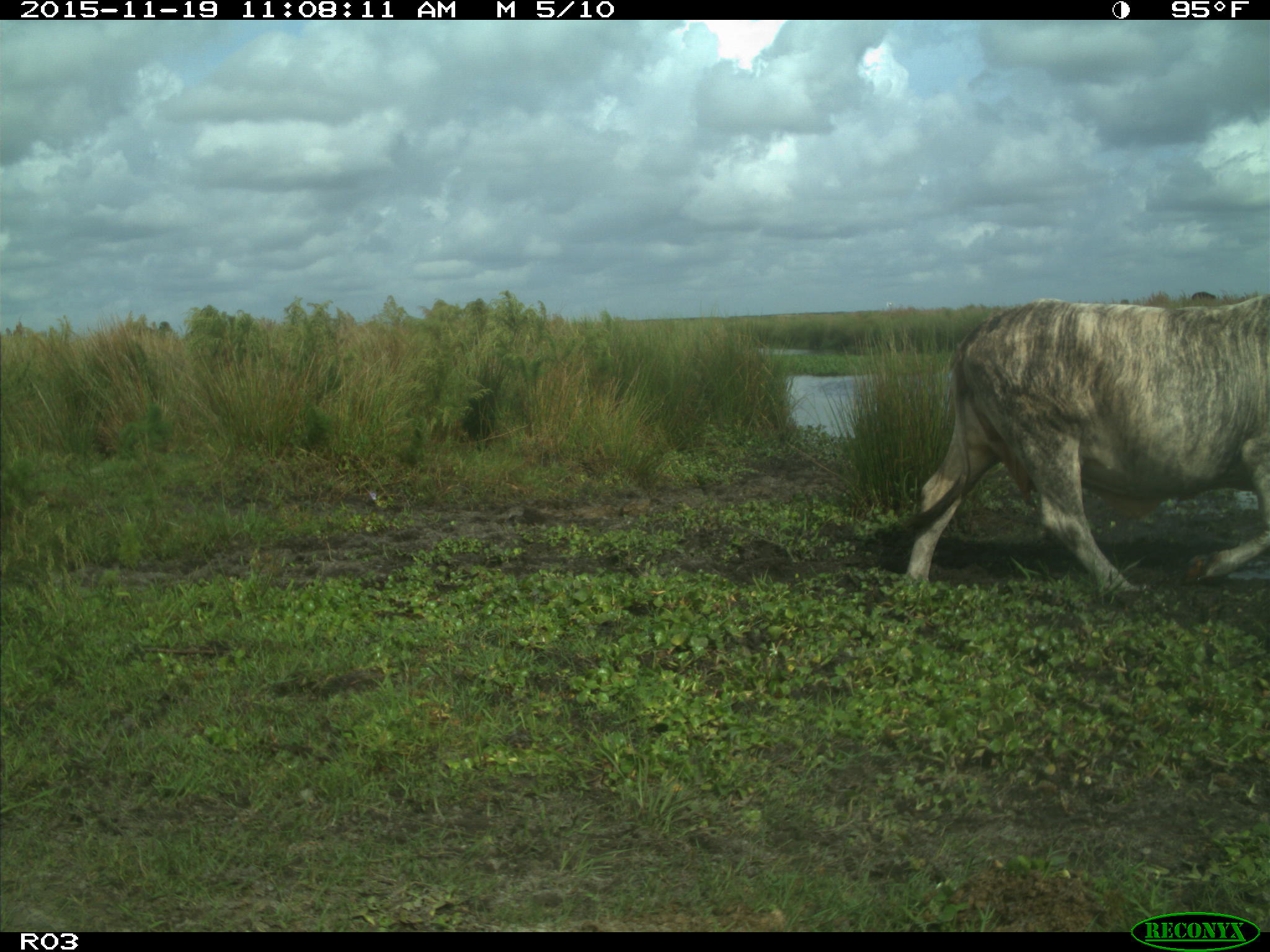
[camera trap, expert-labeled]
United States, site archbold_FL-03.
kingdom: Animalia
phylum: Chordata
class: Mammalia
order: Artiodactyla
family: Bovidae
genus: Bos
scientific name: Bos taurus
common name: domestic cow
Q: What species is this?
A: Bos taurus (domestic cow).